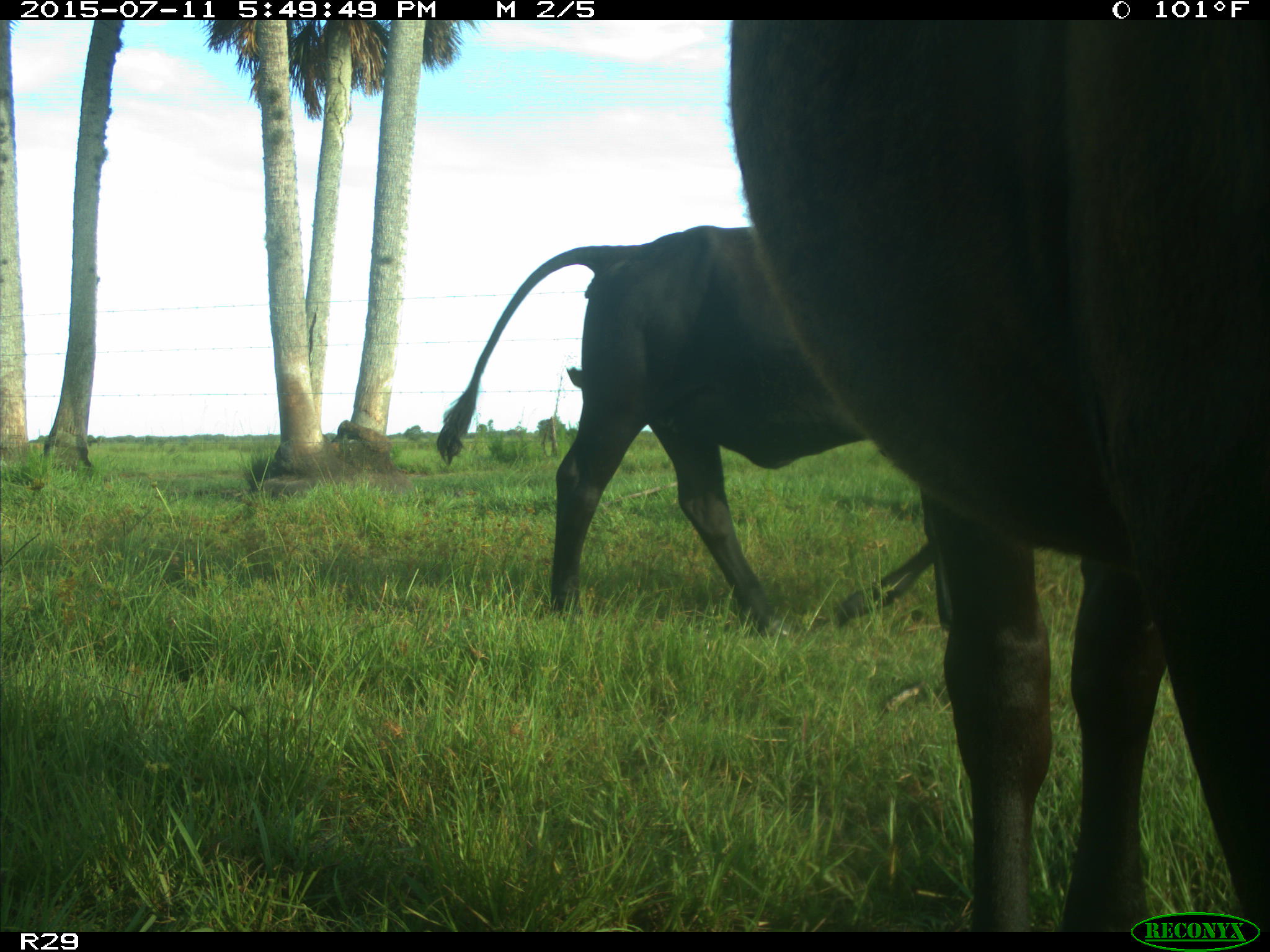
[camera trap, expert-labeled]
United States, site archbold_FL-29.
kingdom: Animalia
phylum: Chordata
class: Mammalia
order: Artiodactyla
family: Bovidae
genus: Bos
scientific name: Bos taurus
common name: domestic cow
Bos taurus (domestic cow).